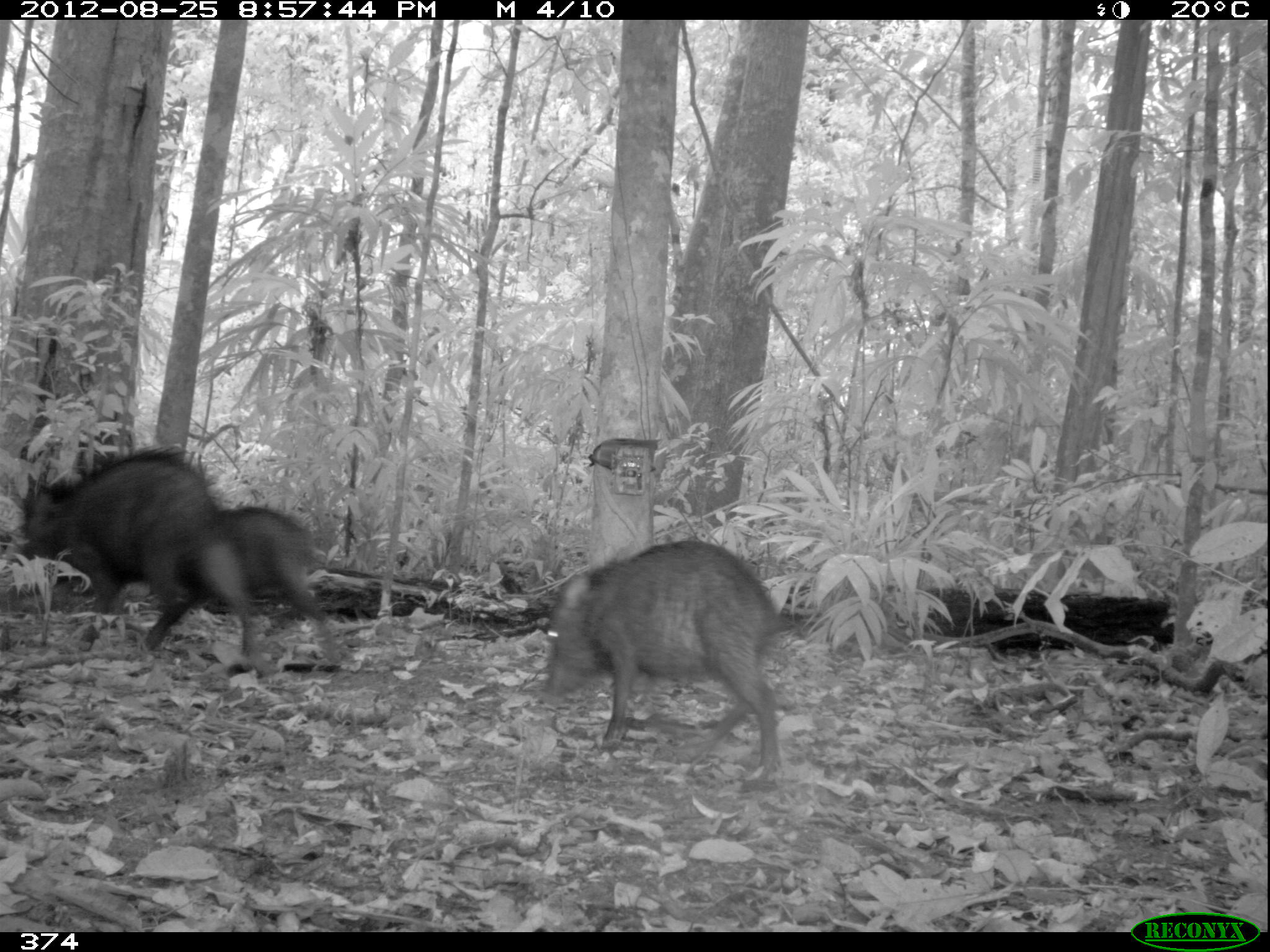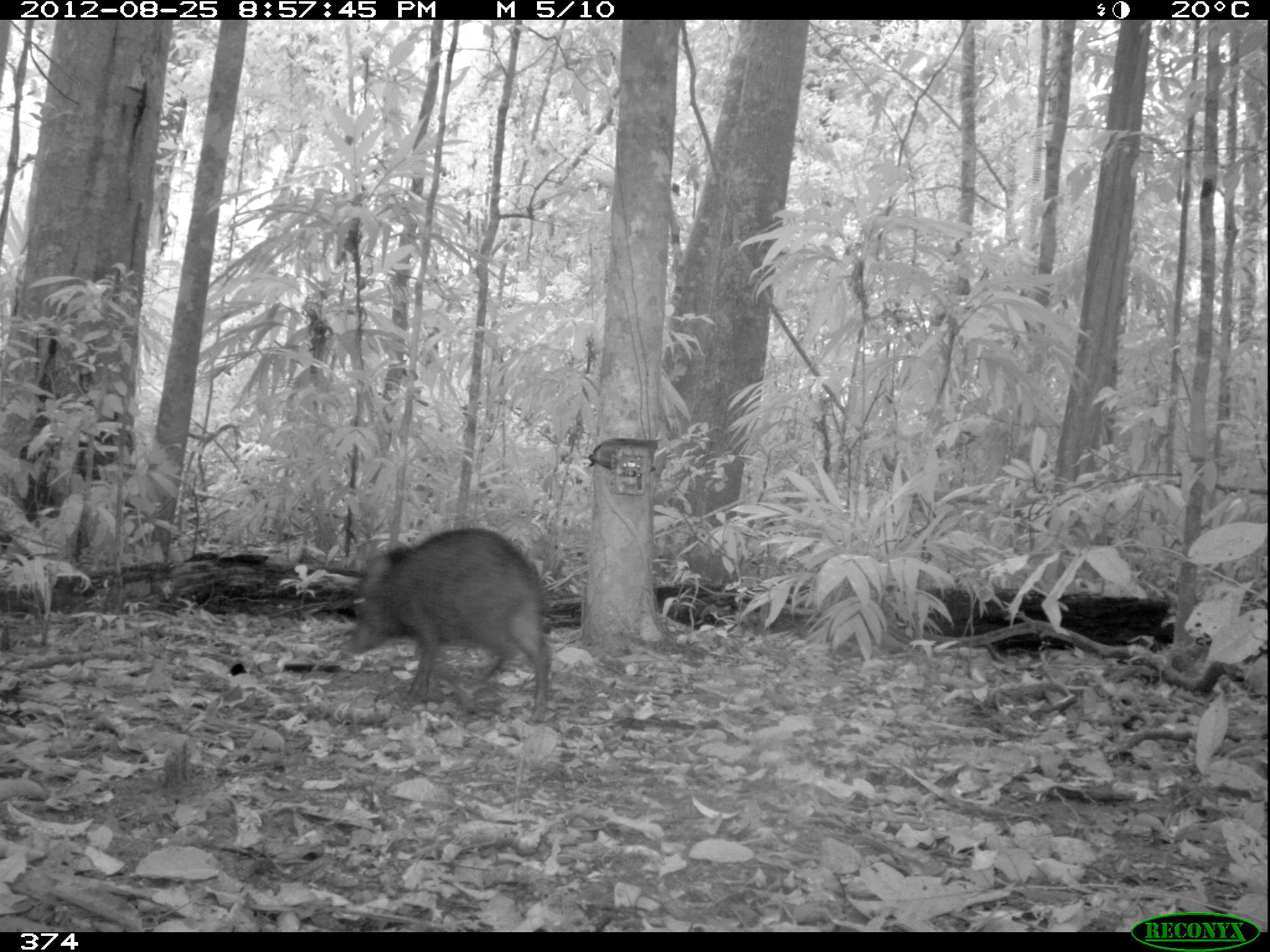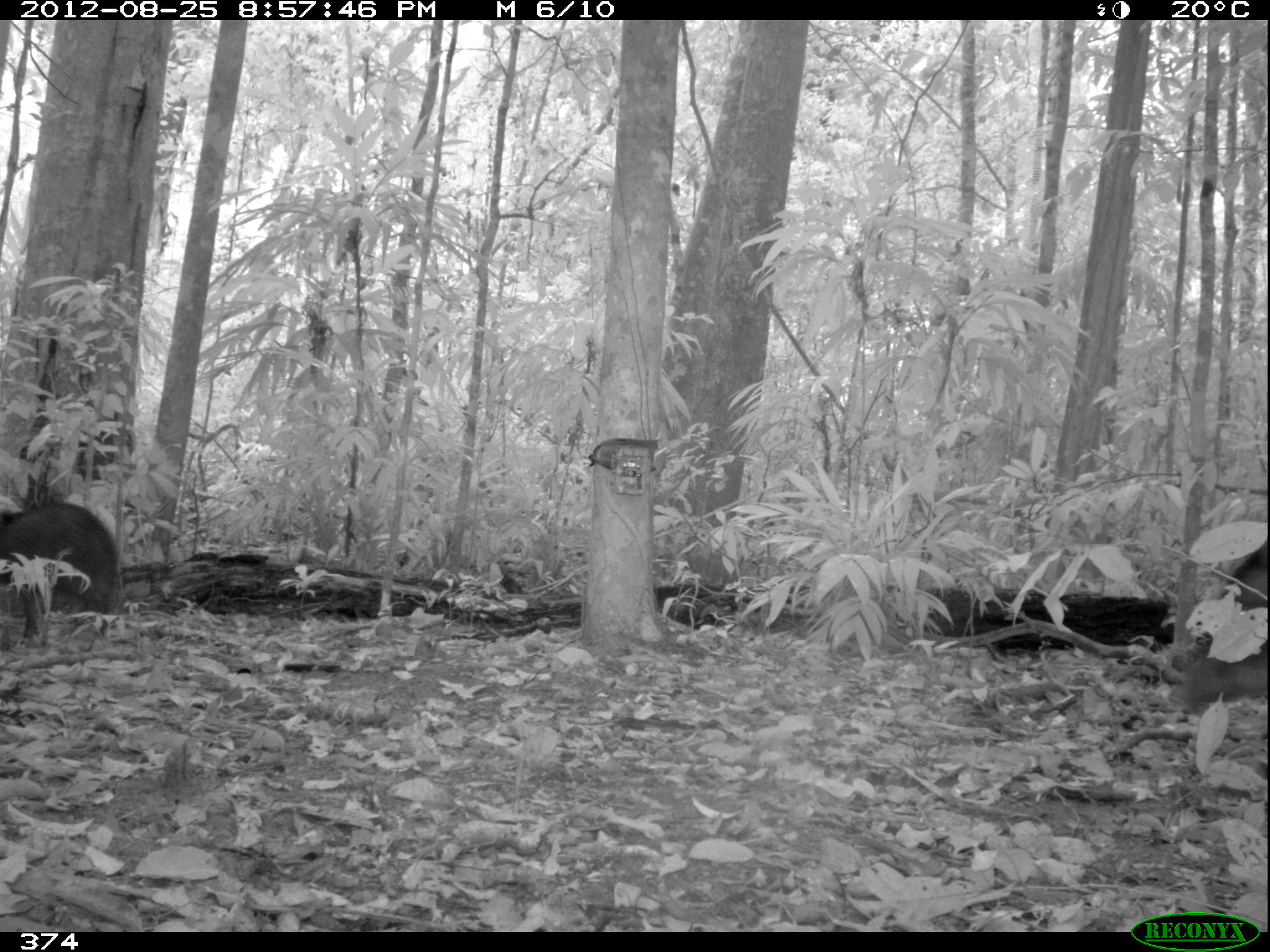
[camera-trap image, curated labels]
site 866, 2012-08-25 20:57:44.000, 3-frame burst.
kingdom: Animalia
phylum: Chordata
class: Mammalia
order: Artiodactyla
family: Tayassuidae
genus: Tayassu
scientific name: Tayassu pecari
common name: white-lipped peccary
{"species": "Tayassu pecari (white-lipped peccary)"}